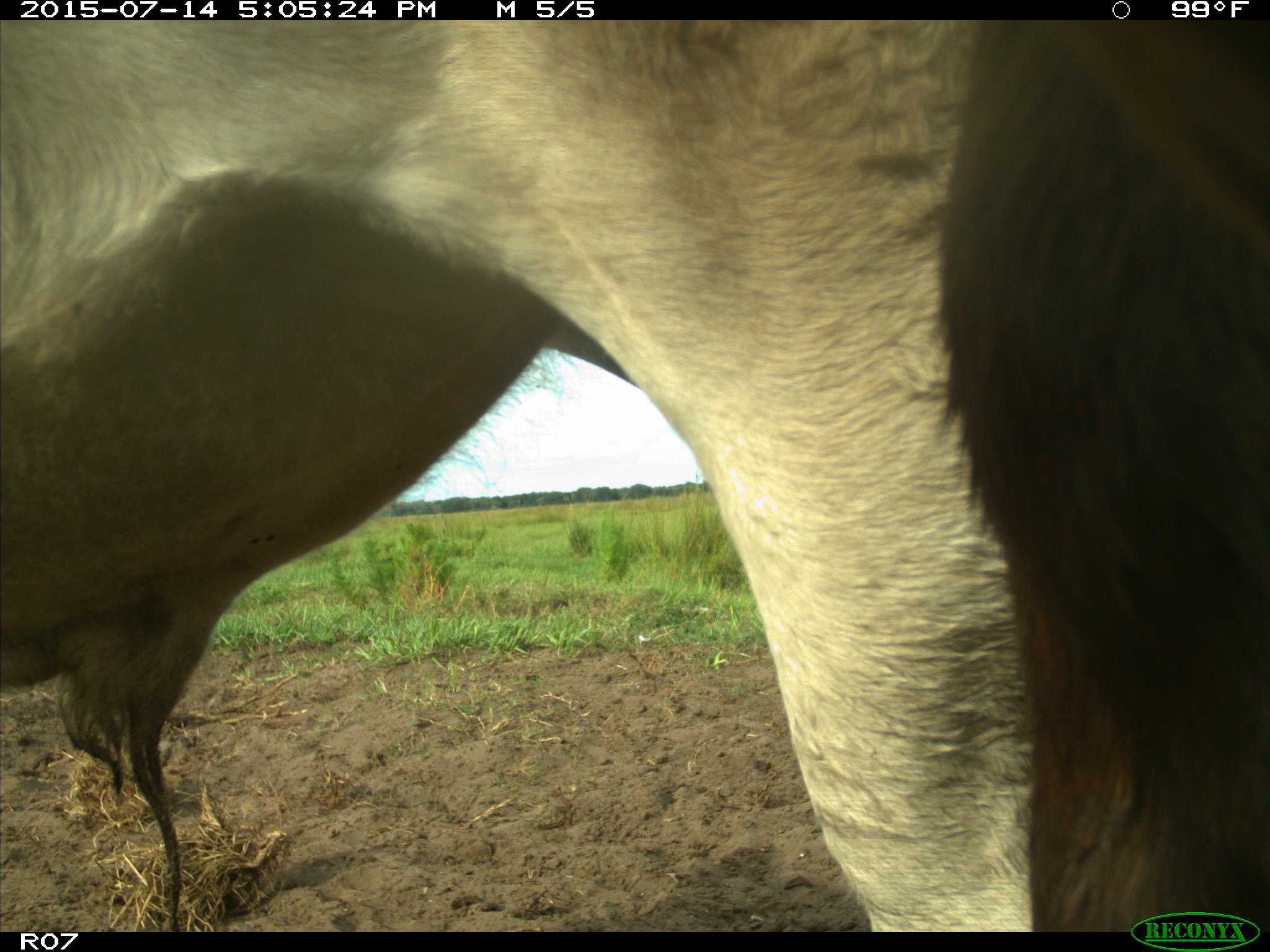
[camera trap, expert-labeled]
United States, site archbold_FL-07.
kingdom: Animalia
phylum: Chordata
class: Mammalia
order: Artiodactyla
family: Bovidae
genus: Bos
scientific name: Bos taurus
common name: domestic cow